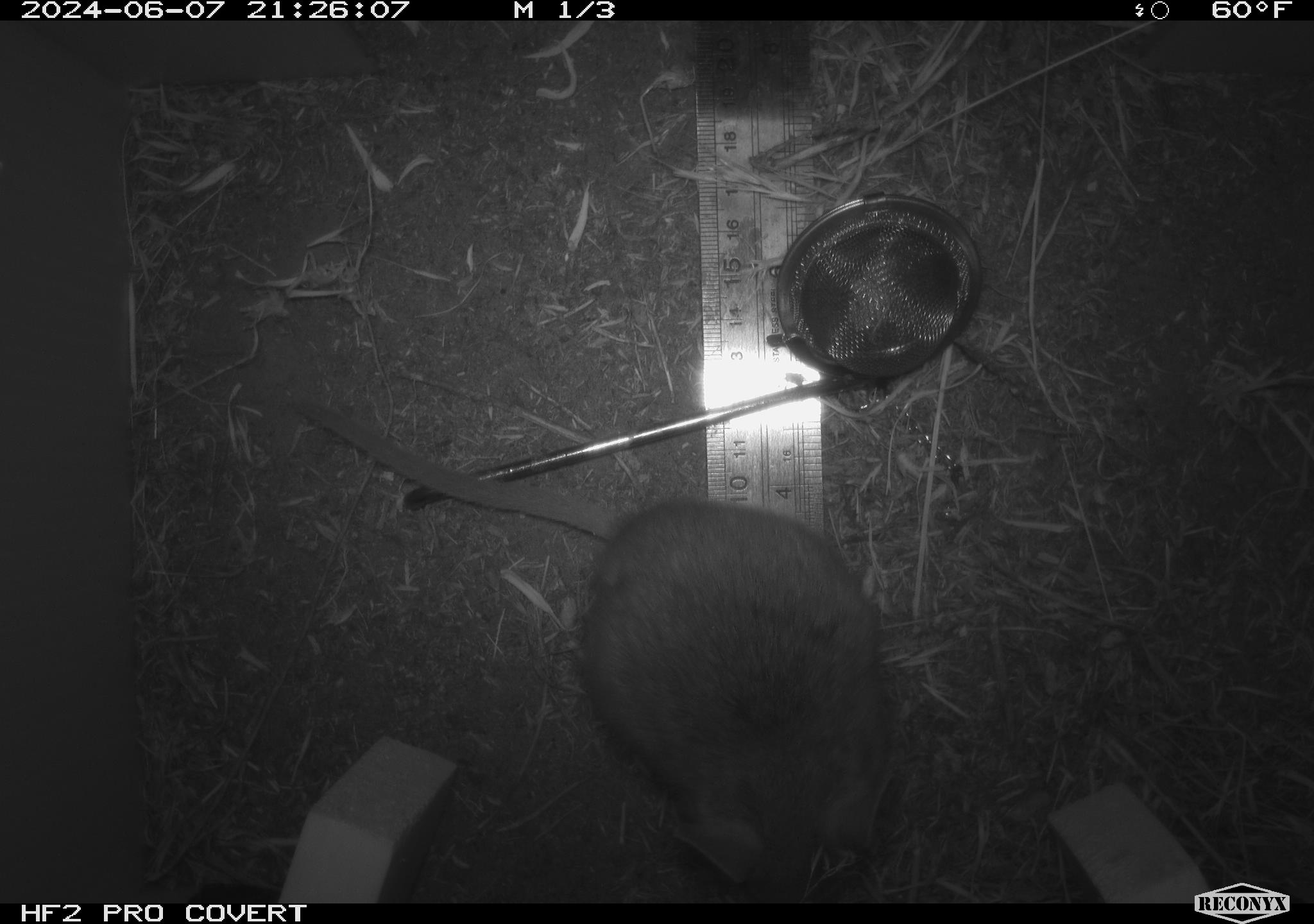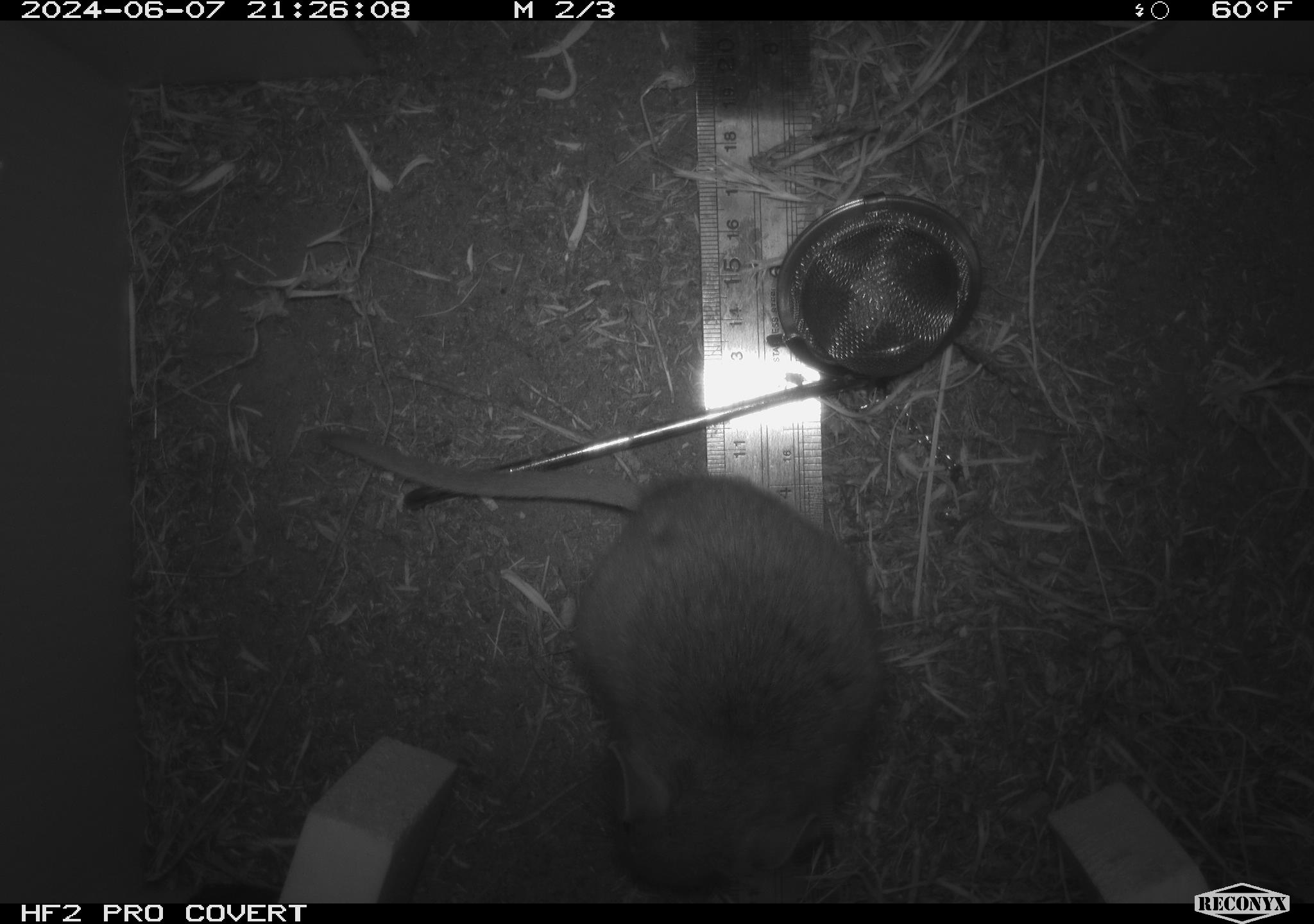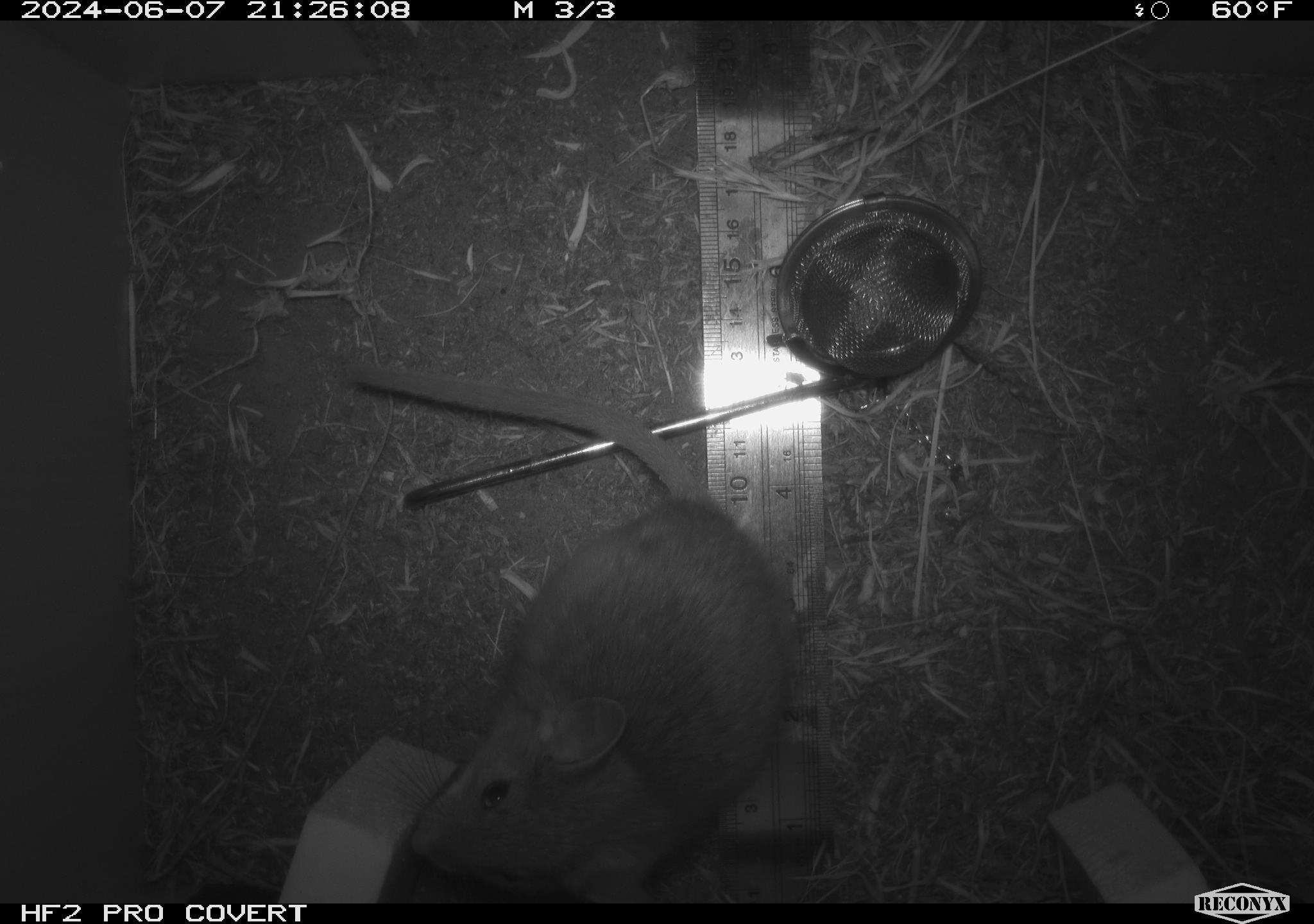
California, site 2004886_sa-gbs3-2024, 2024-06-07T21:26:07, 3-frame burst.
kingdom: Animalia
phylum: Chordata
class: Mammalia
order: Rodentia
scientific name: Rodentia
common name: woodrat or rat or mouse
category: woodrat or rat or mouse species